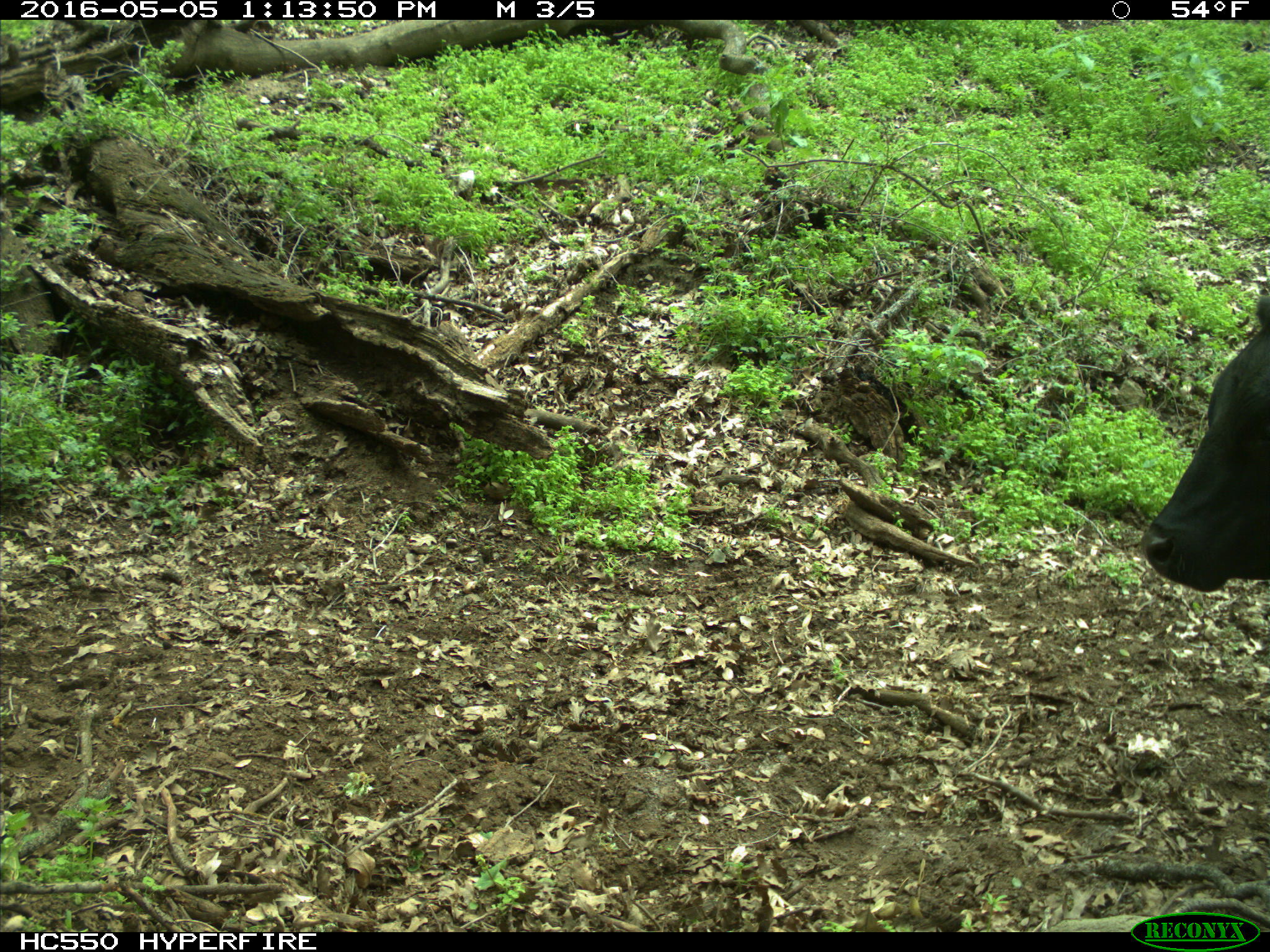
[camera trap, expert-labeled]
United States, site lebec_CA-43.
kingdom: Animalia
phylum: Chordata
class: Mammalia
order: Artiodactyla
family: Bovidae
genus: Bos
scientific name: Bos taurus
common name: domestic cow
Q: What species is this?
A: Bos taurus (domestic cow).